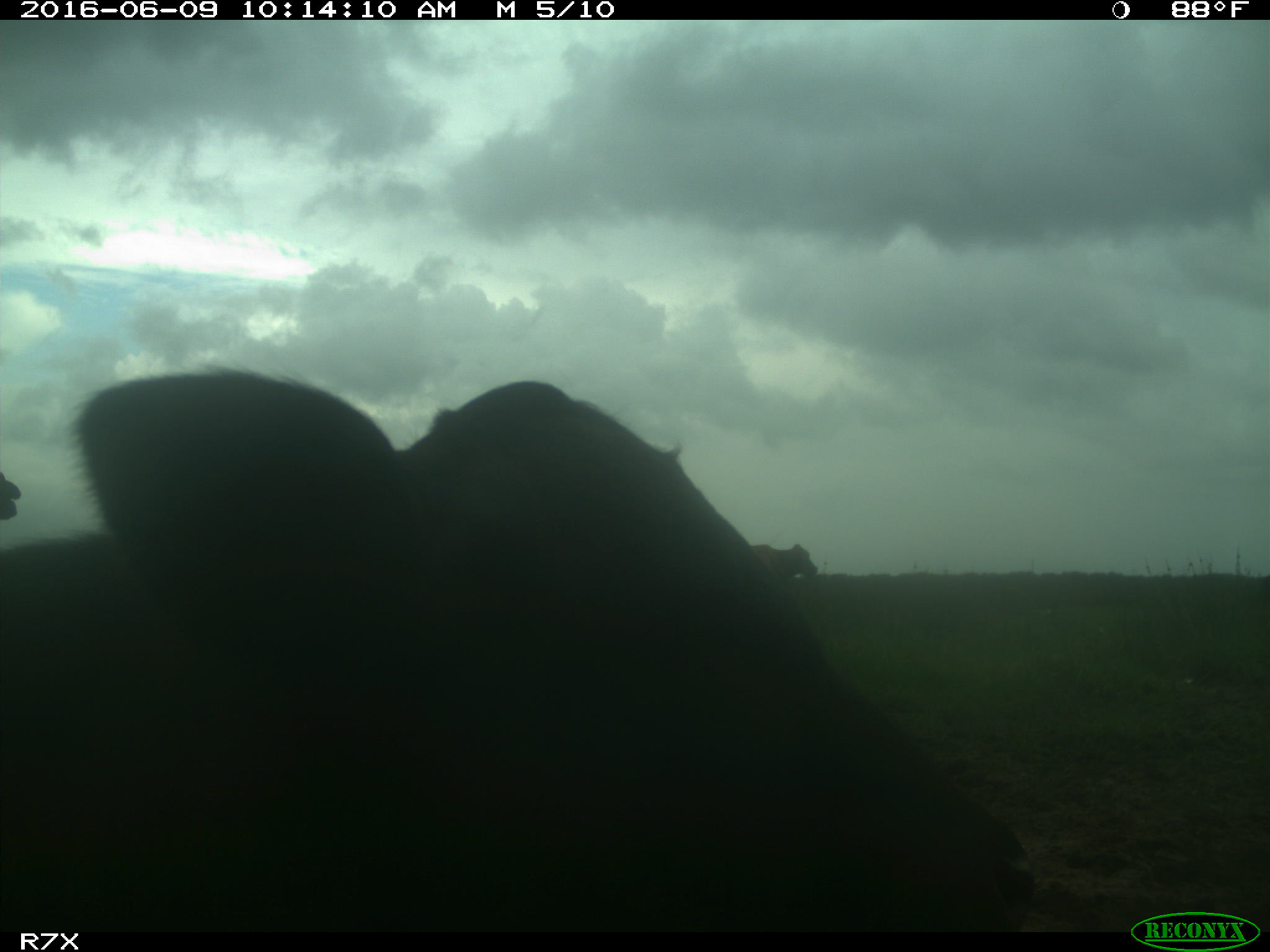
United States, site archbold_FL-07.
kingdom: Animalia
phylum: Chordata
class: Mammalia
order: Artiodactyla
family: Bovidae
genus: Bos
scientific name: Bos taurus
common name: domestic cow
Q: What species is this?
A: Bos taurus (domestic cow).